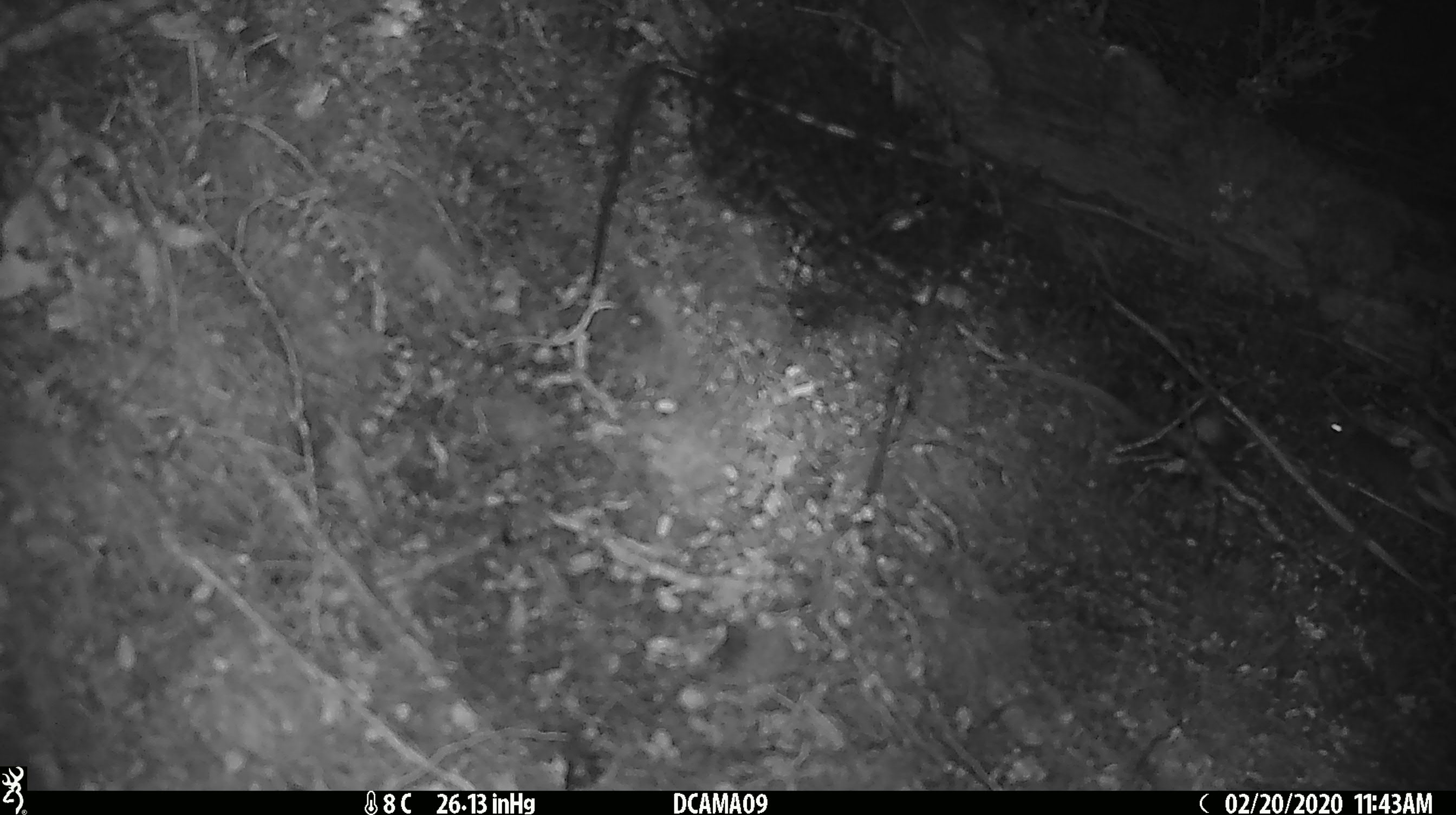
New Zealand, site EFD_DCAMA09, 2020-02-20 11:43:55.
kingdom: Animalia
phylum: Chordata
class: Mammalia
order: Rodentia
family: Muridae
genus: Mus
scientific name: Mus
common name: mouse